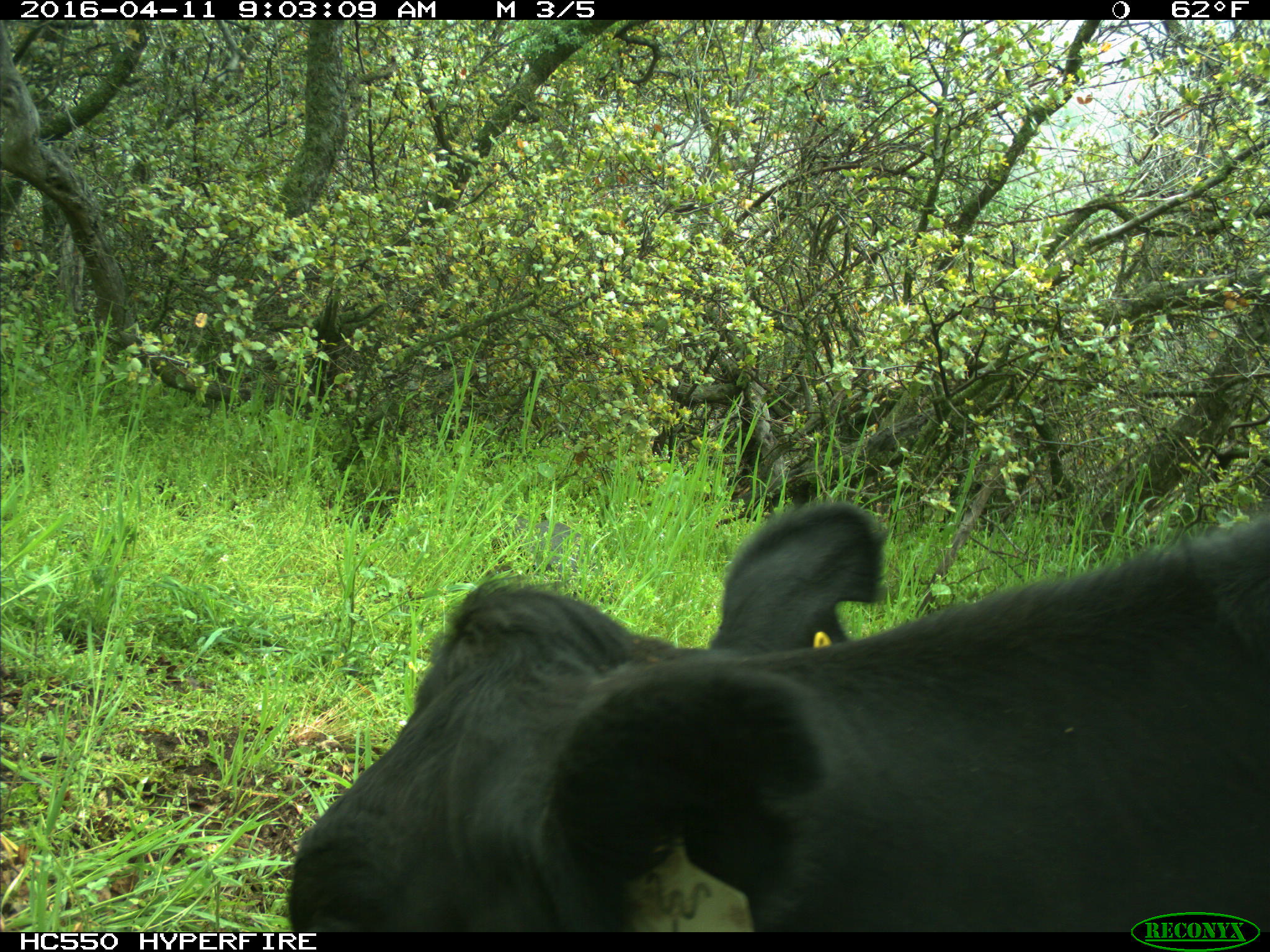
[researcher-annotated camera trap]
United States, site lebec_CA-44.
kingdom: Animalia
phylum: Chordata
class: Mammalia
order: Artiodactyla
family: Bovidae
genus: Bos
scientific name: Bos taurus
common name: domestic cow